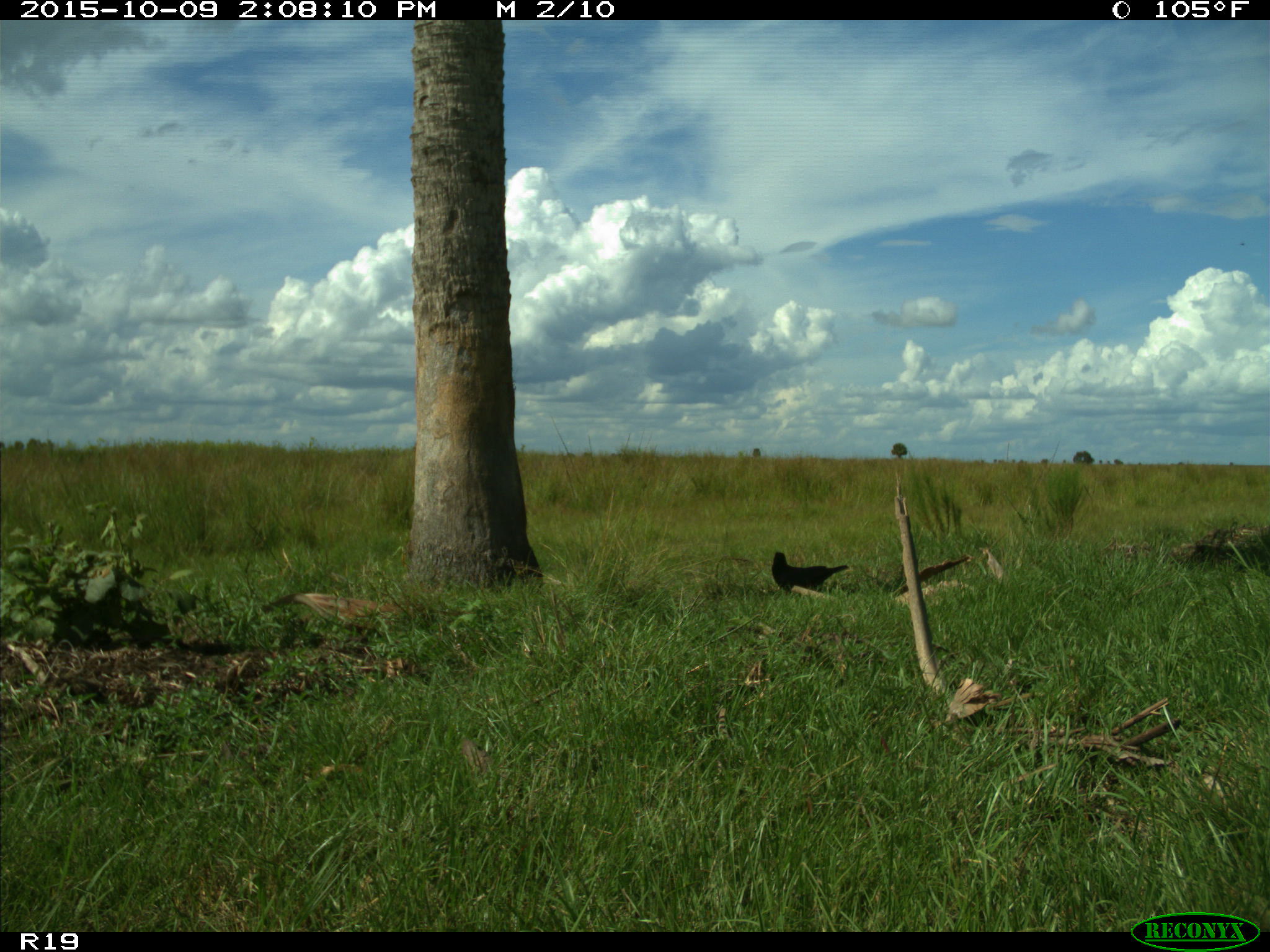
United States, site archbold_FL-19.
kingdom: Animalia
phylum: Chordata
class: Aves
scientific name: Aves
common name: birds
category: unidentified bird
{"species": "unidentified bird (birds) (Aves)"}